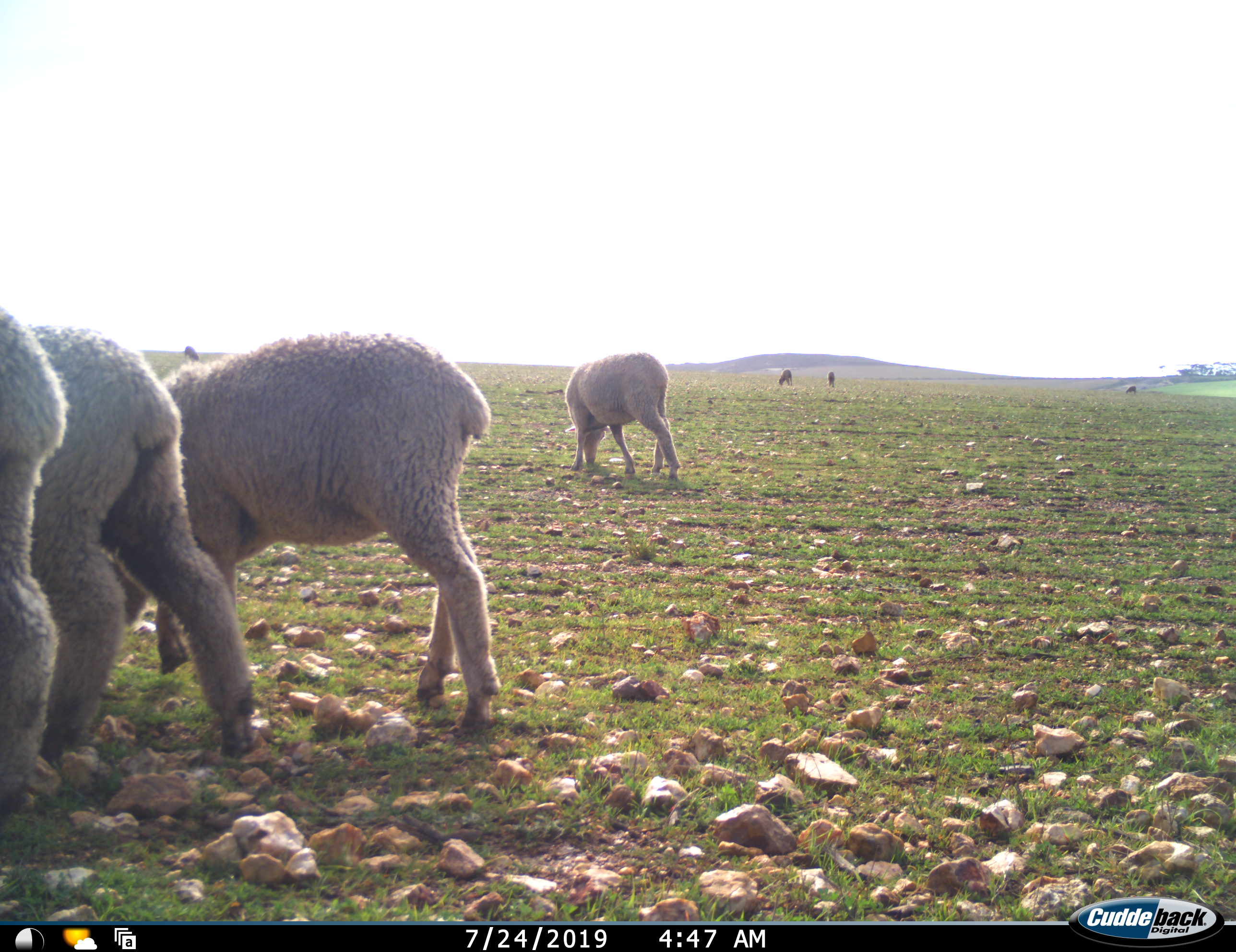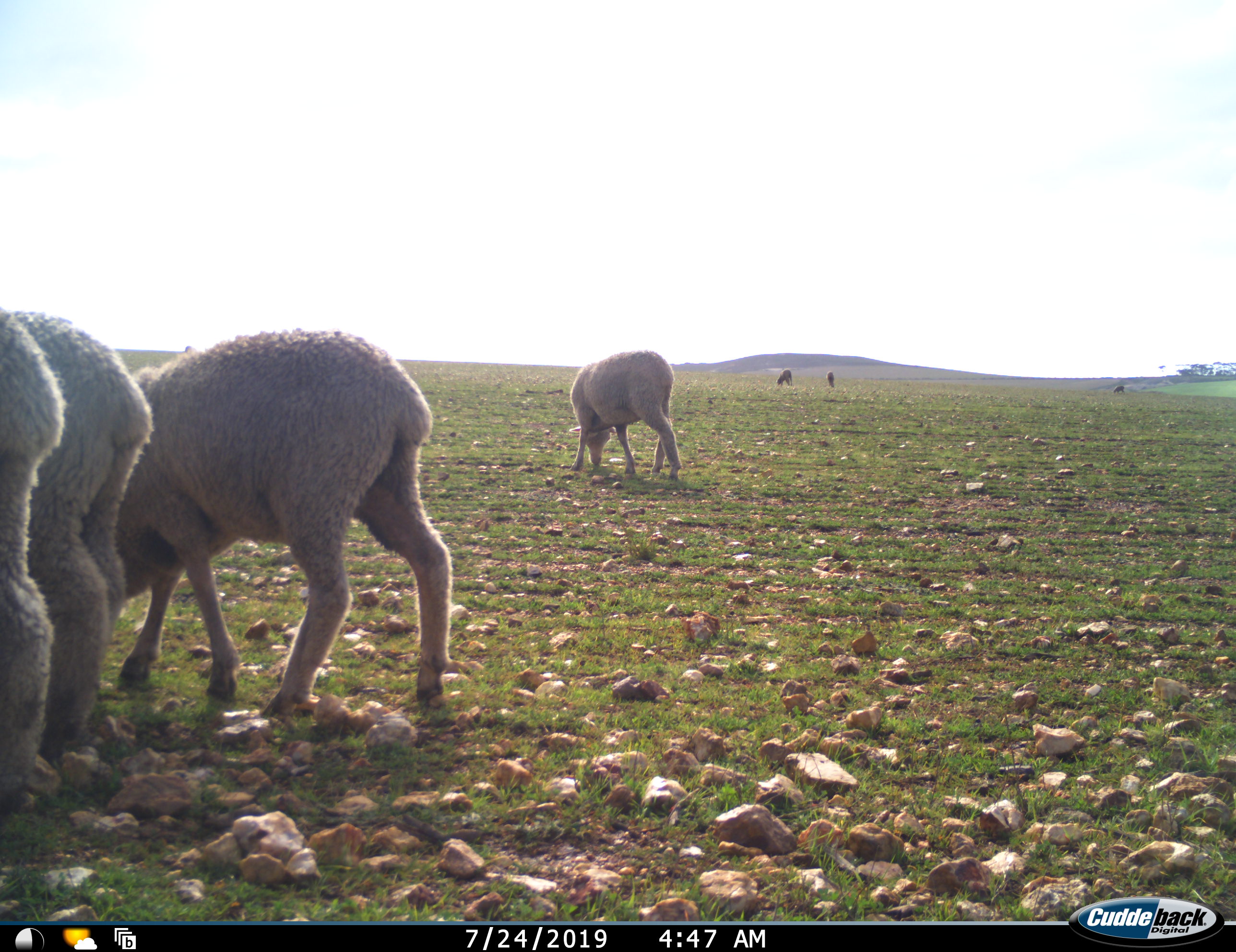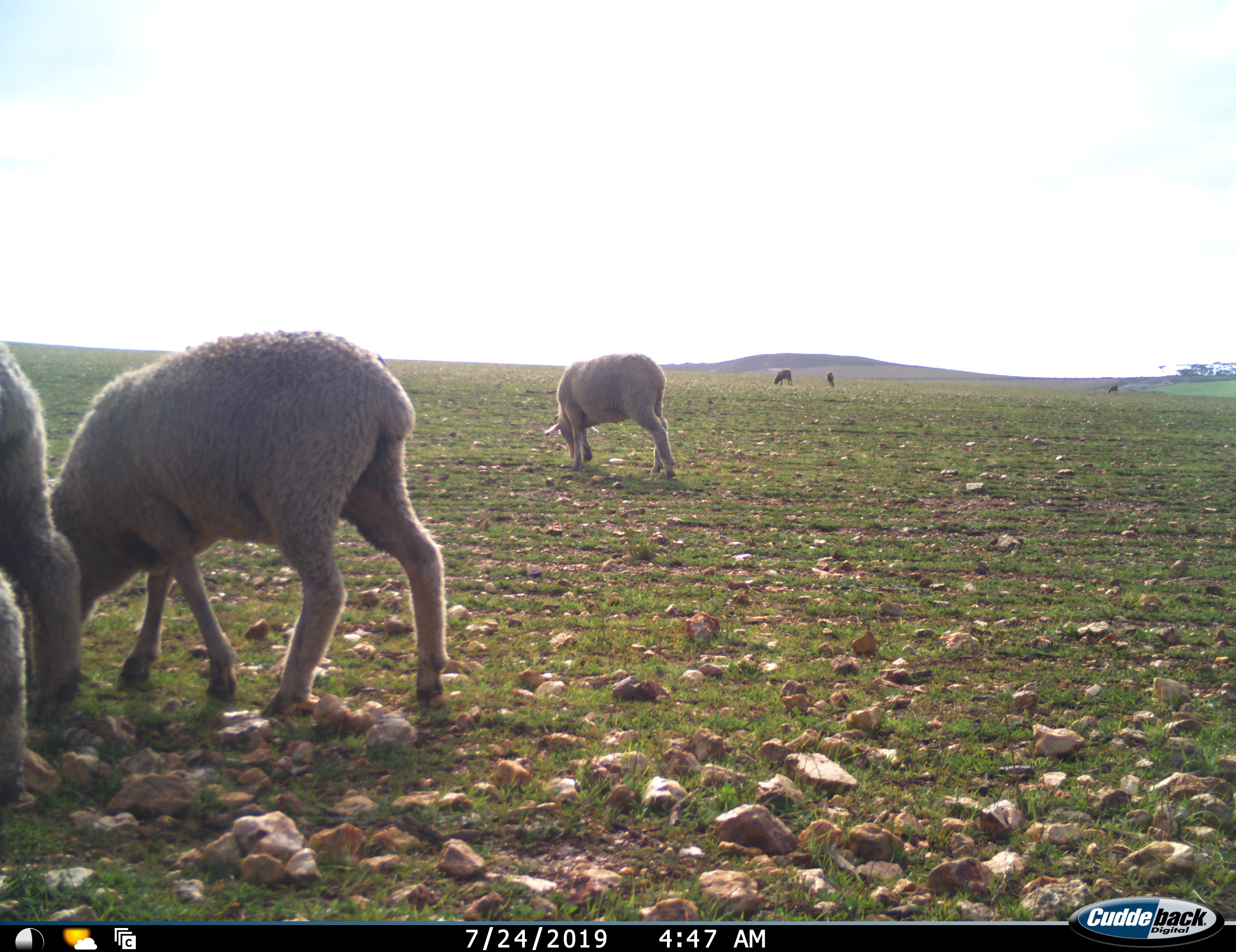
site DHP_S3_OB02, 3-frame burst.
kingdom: Animalia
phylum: Chordata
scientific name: Vertebrata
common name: domestic animal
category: domesticanimal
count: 8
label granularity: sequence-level